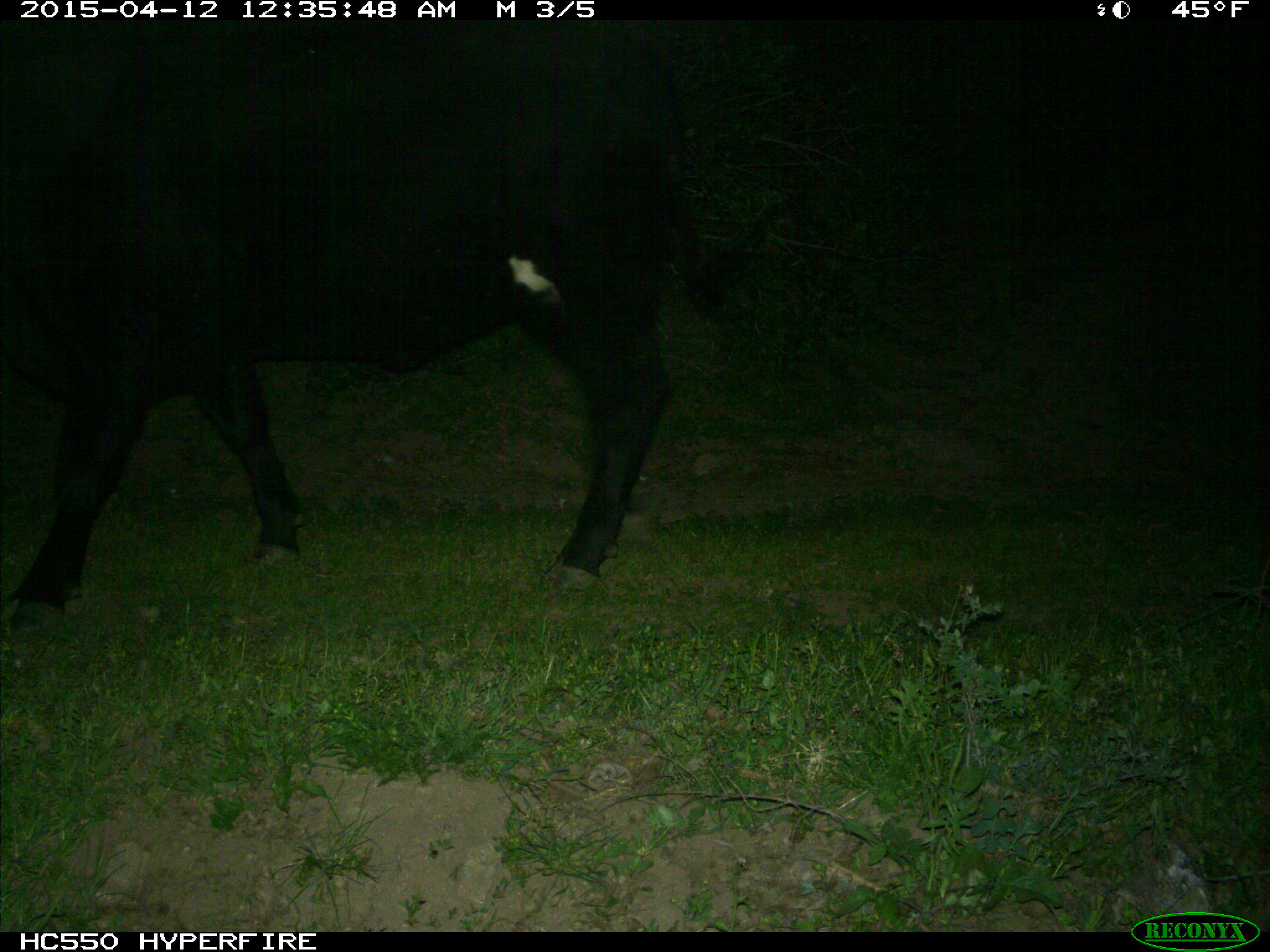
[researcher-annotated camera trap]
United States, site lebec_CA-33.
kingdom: Animalia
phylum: Chordata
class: Mammalia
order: Artiodactyla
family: Bovidae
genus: Bos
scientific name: Bos taurus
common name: domestic cow